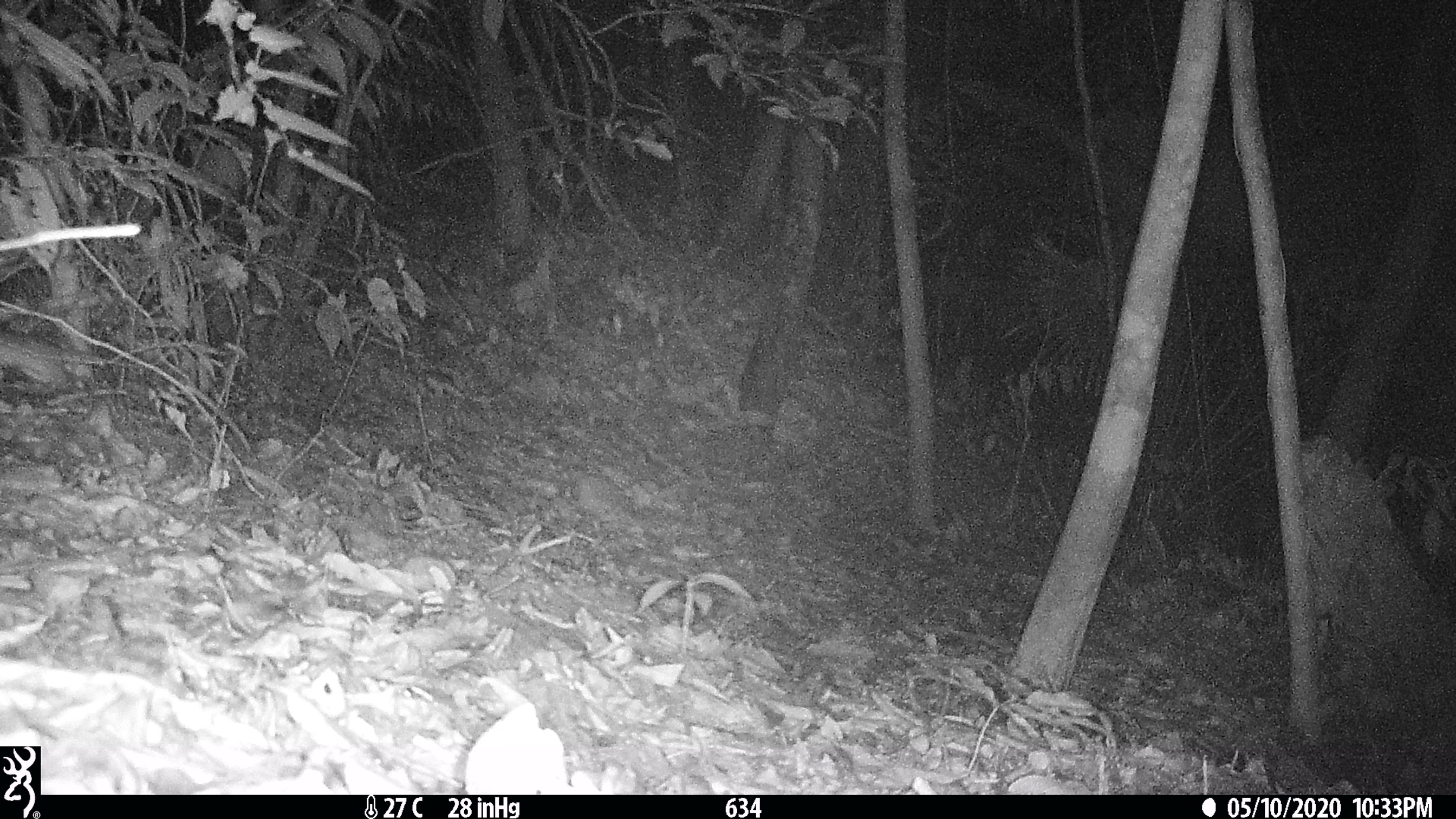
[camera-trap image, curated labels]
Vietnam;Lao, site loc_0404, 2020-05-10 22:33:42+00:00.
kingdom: Animalia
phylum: Chordata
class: Mammalia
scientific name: Mammalia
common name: mammal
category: unidentified small mammal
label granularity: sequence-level